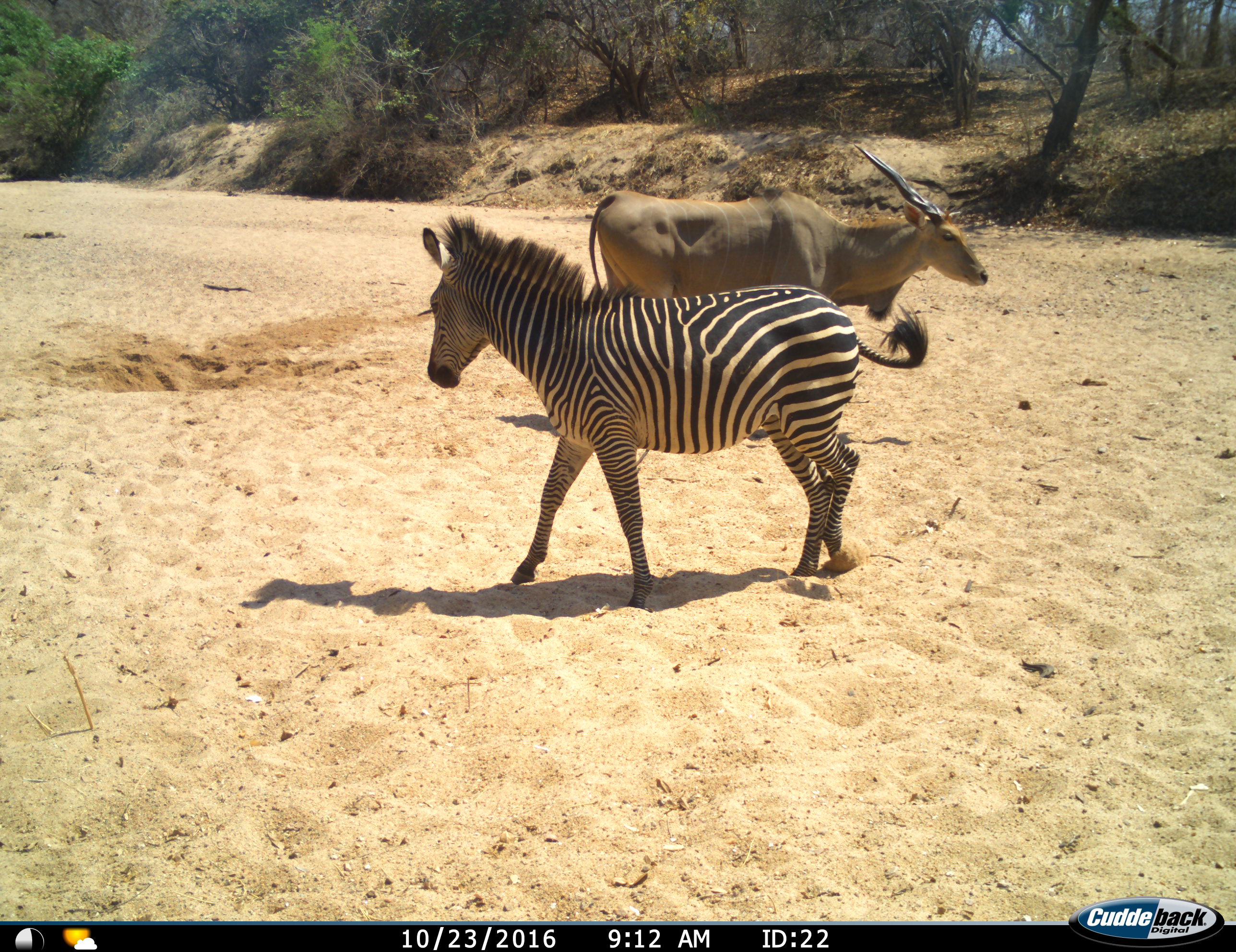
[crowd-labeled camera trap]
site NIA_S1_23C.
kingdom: Animalia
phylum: Chordata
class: Mammalia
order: Artiodactyla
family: Bovidae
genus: Tragelaphus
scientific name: Tragelaphus oryx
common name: eland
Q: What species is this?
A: Eland (Tragelaphus oryx).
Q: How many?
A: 1.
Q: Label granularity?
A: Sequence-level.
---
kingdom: Animalia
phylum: Chordata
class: Mammalia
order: Perissodactyla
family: Equidae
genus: Equus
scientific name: Equus quagga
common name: plains zebra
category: zebraplains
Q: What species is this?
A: Zebraplains (plains zebra) (Equus quagga).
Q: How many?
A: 1.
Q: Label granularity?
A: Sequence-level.